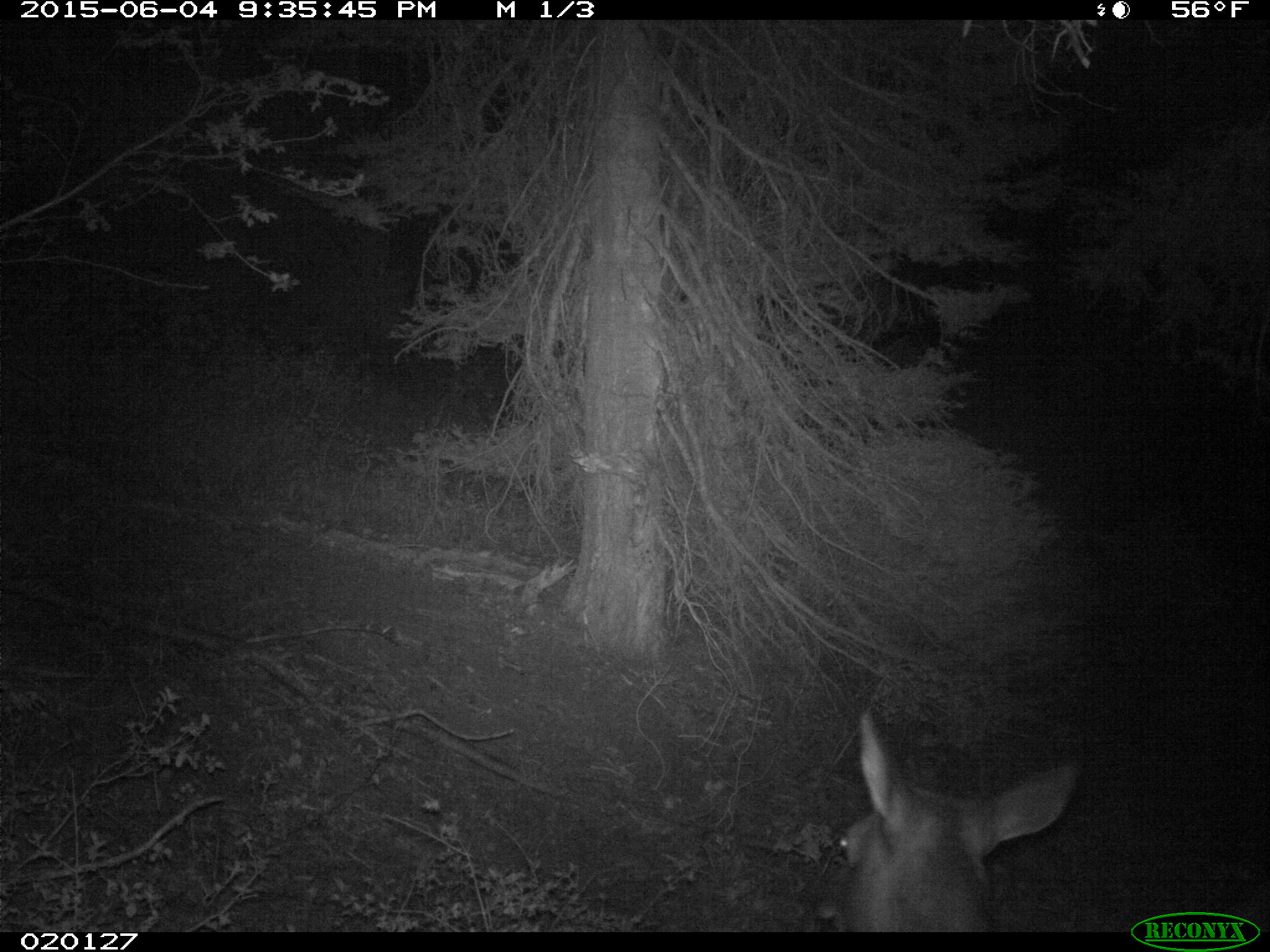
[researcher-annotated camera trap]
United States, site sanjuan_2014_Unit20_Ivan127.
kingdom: Animalia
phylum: Chordata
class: Mammalia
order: Artiodactyla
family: Cervidae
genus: Cervus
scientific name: Cervus elaphus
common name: red deer